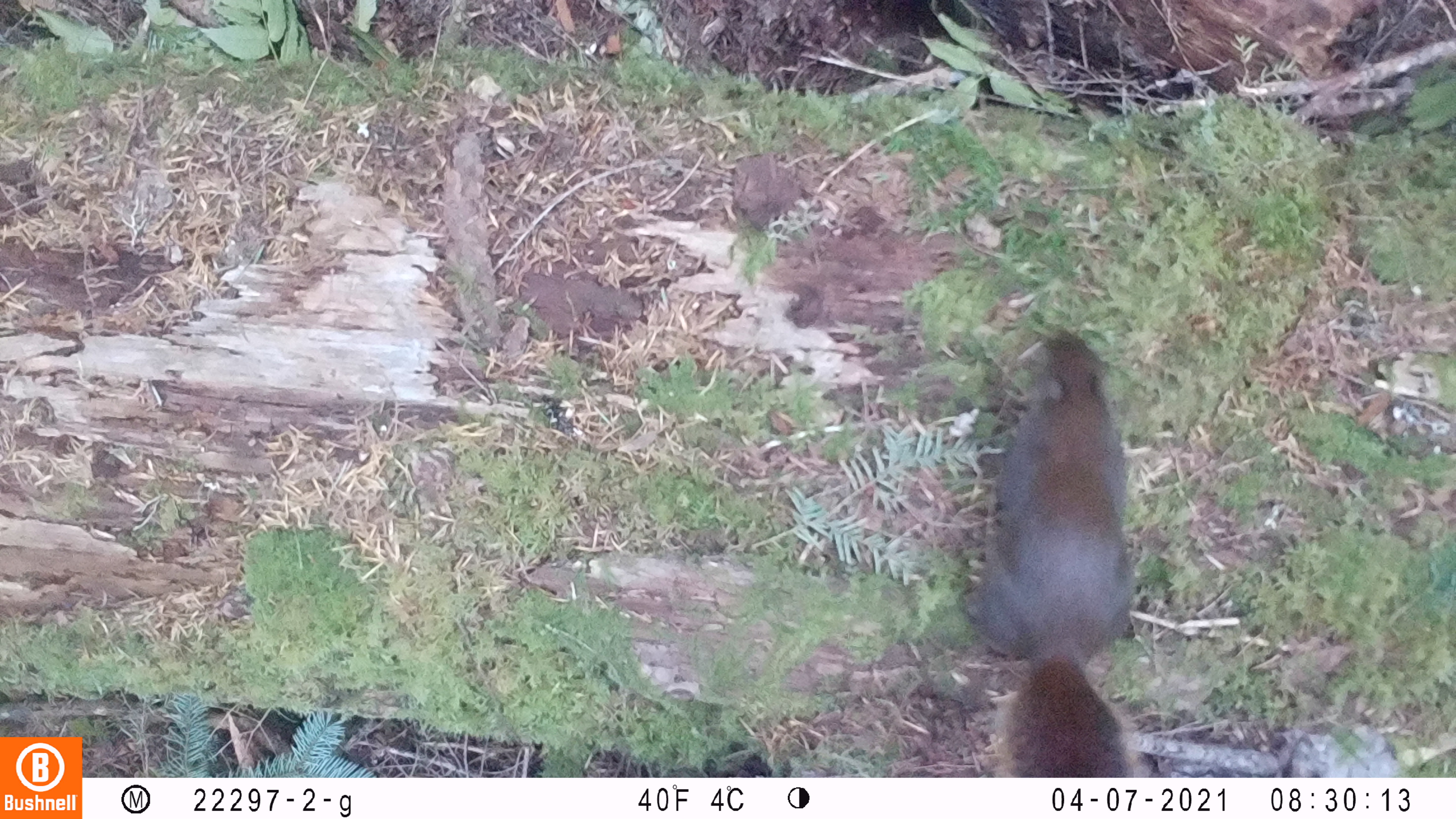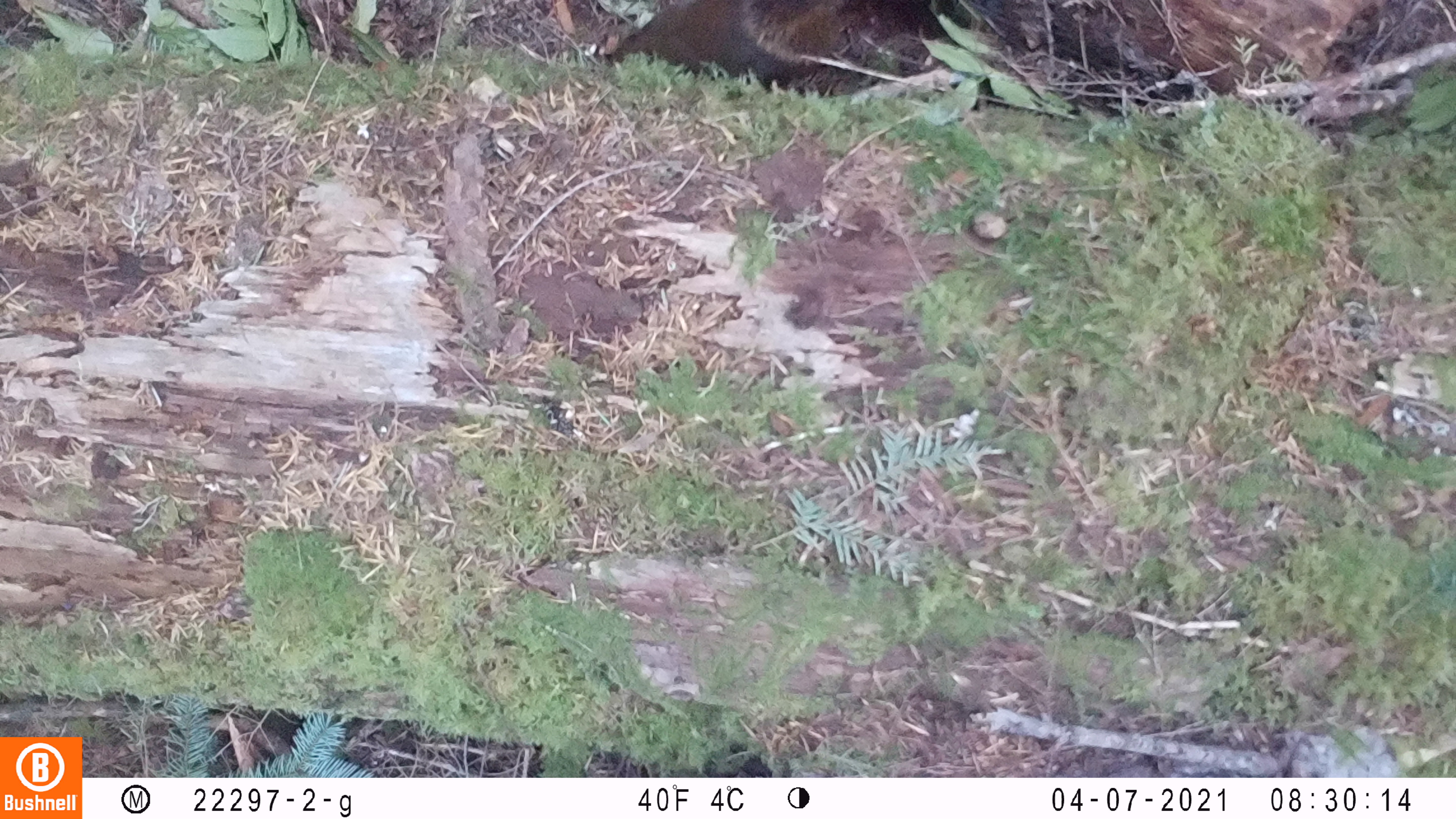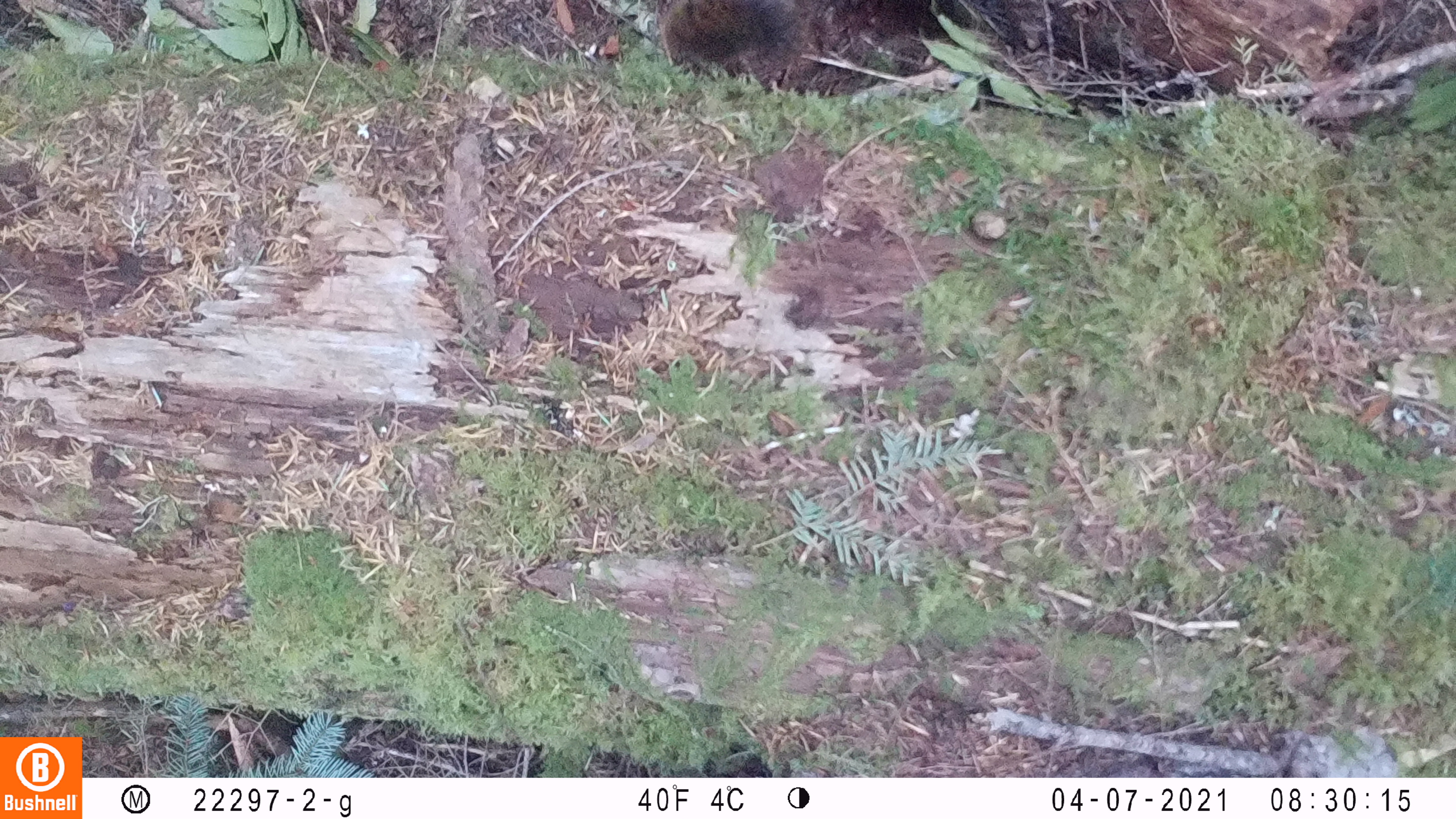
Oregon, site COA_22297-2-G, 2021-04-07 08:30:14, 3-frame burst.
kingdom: Animalia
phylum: Chordata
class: Mammalia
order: Rodentia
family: Sciuridae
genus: Tamiasciurus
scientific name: Tamiasciurus douglasii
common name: douglas squirrel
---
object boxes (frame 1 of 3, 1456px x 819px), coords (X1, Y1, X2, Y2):
douglas squirrel: (930, 308, 1184, 776)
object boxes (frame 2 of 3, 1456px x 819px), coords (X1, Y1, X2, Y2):
douglas squirrel: (574, 0, 912, 132)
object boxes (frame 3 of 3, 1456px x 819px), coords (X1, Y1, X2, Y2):
douglas squirrel: (625, 0, 867, 122)